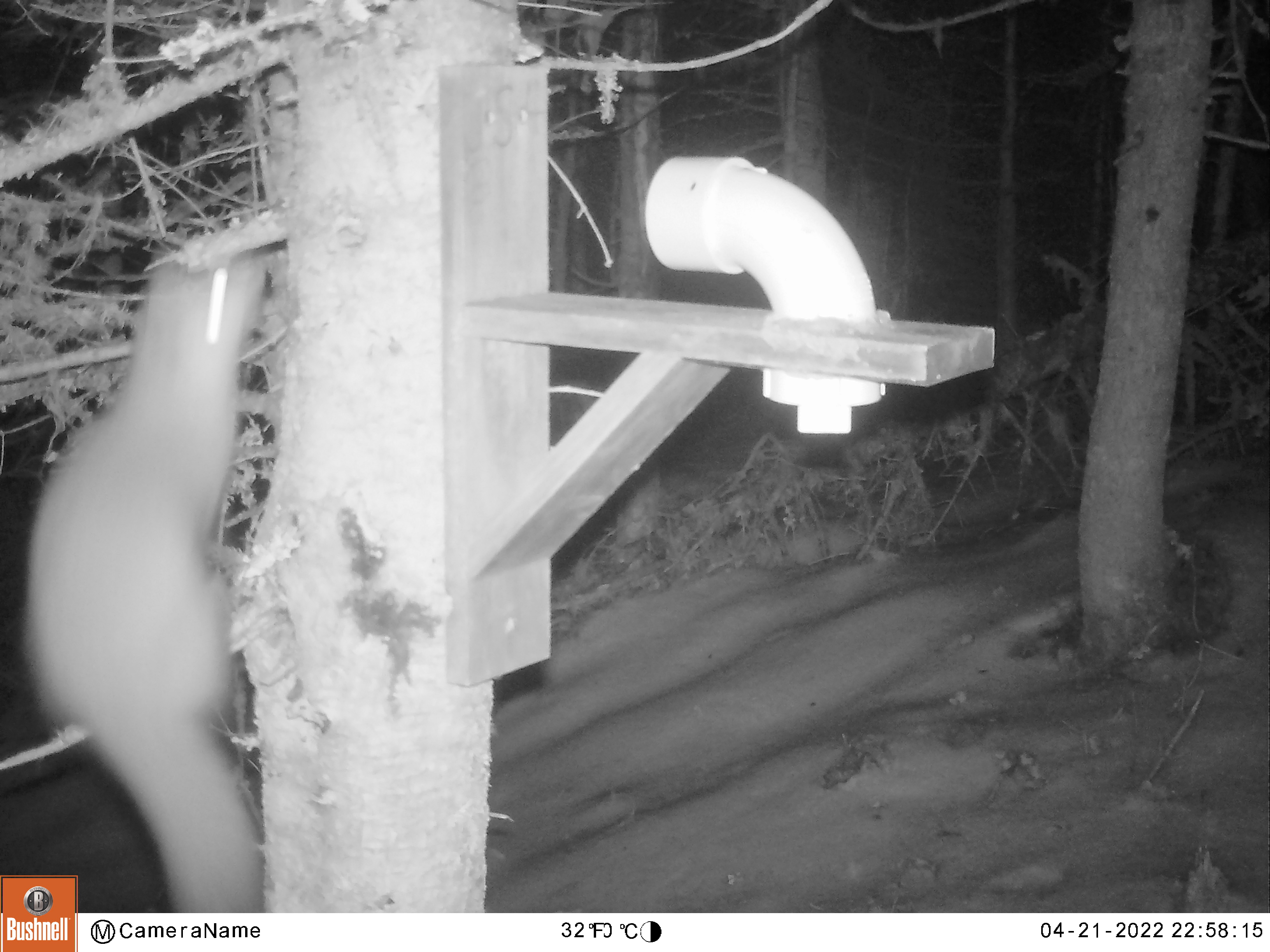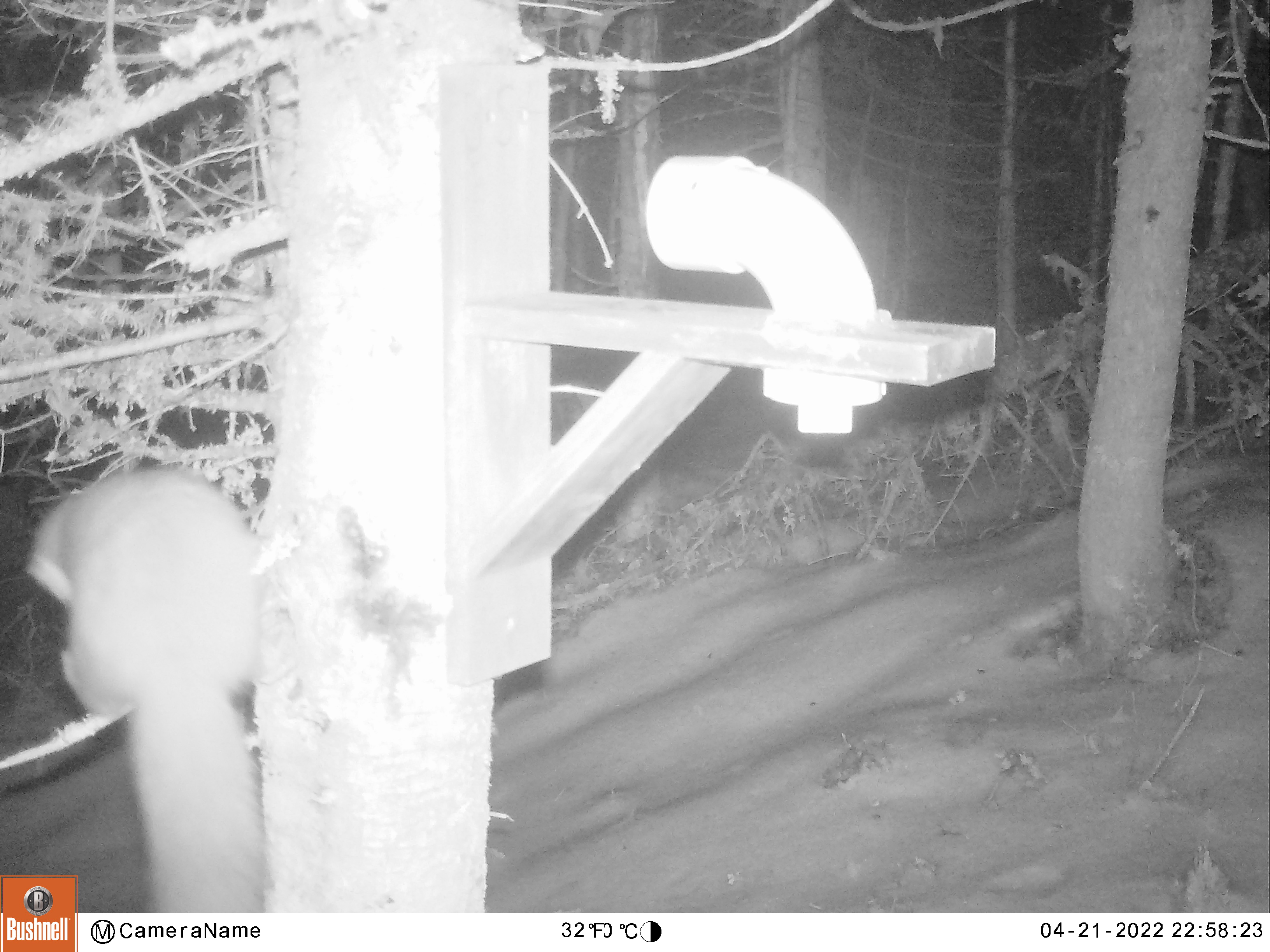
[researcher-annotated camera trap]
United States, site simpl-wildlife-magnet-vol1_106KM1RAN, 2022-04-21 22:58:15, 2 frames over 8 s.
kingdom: Animalia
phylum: Chordata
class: Mammalia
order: Carnivora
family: Mustelidae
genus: Martes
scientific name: Martes americana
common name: american marten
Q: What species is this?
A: American marten (Martes americana).